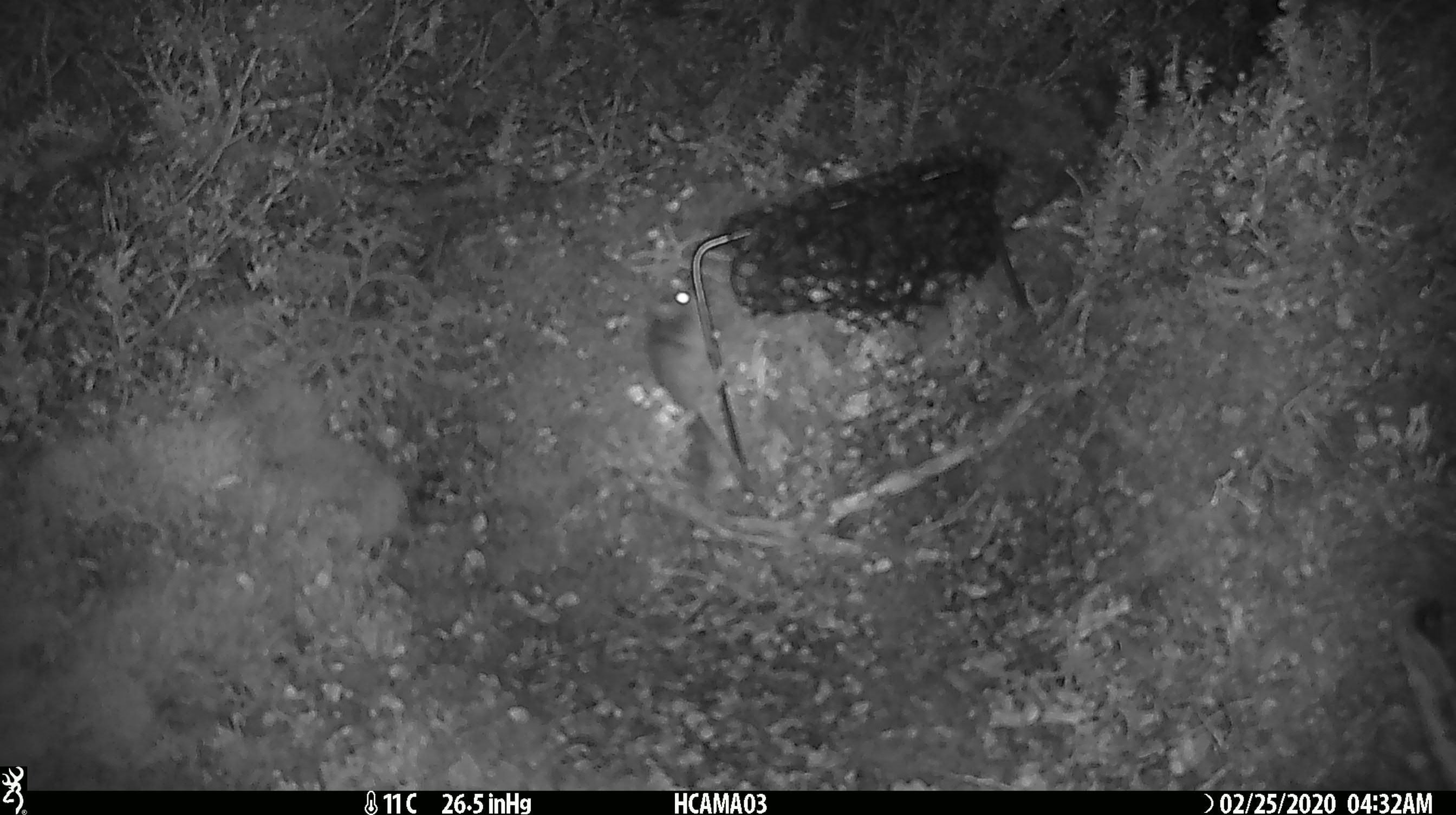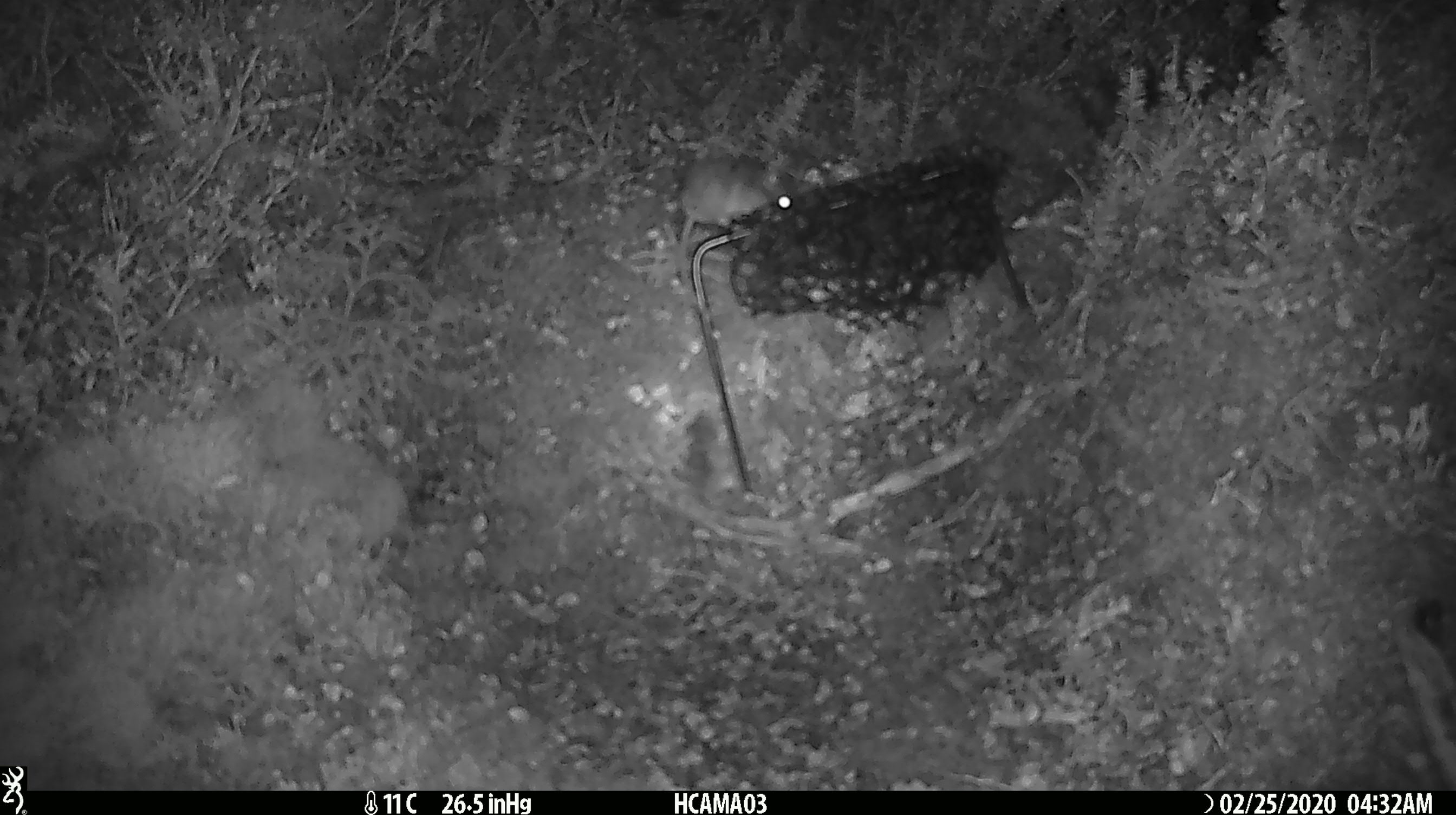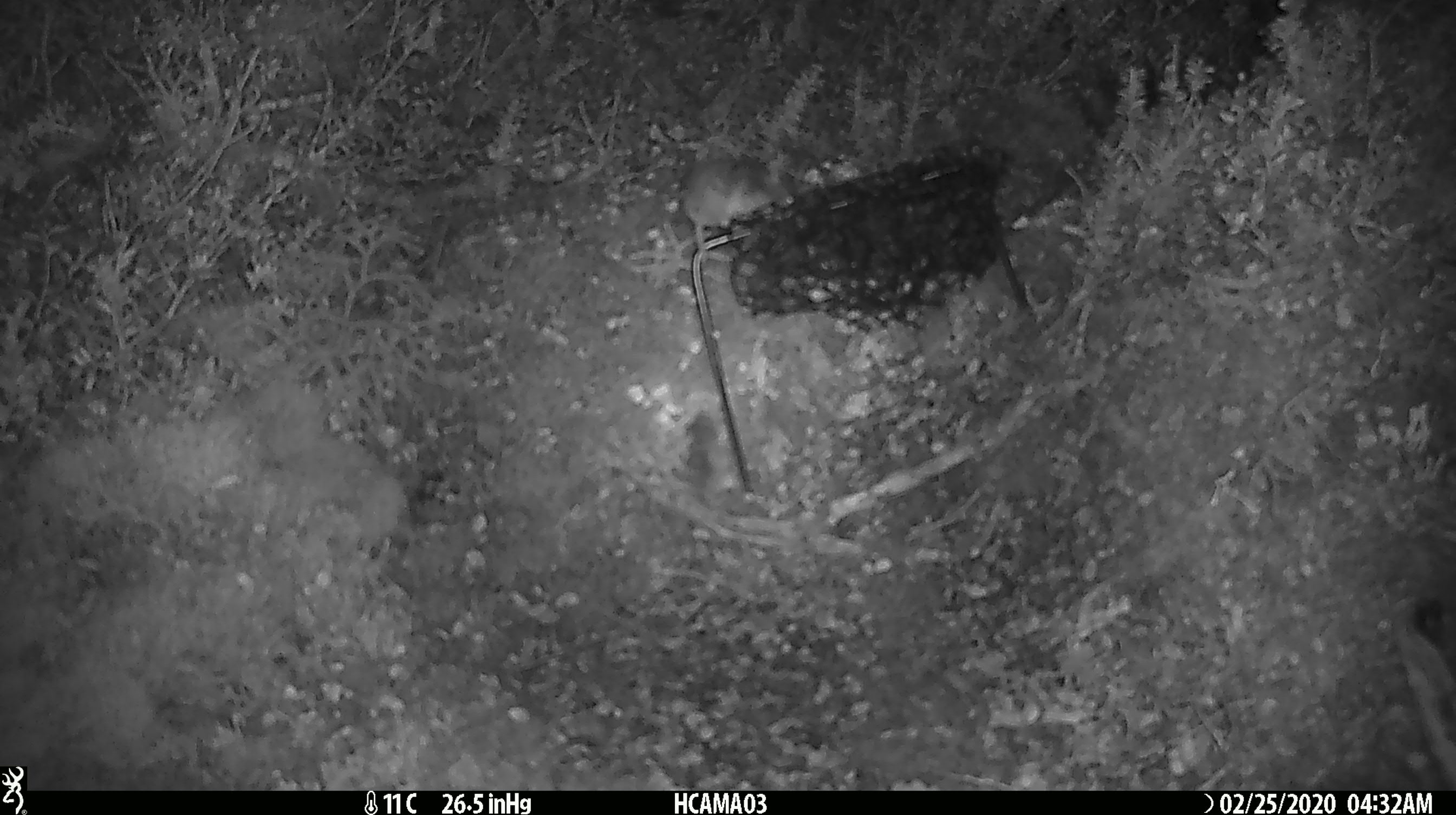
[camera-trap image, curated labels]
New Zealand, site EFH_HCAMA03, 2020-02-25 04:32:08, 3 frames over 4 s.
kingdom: Animalia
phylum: Chordata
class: Mammalia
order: Rodentia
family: Muridae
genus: Mus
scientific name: Mus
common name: mouse